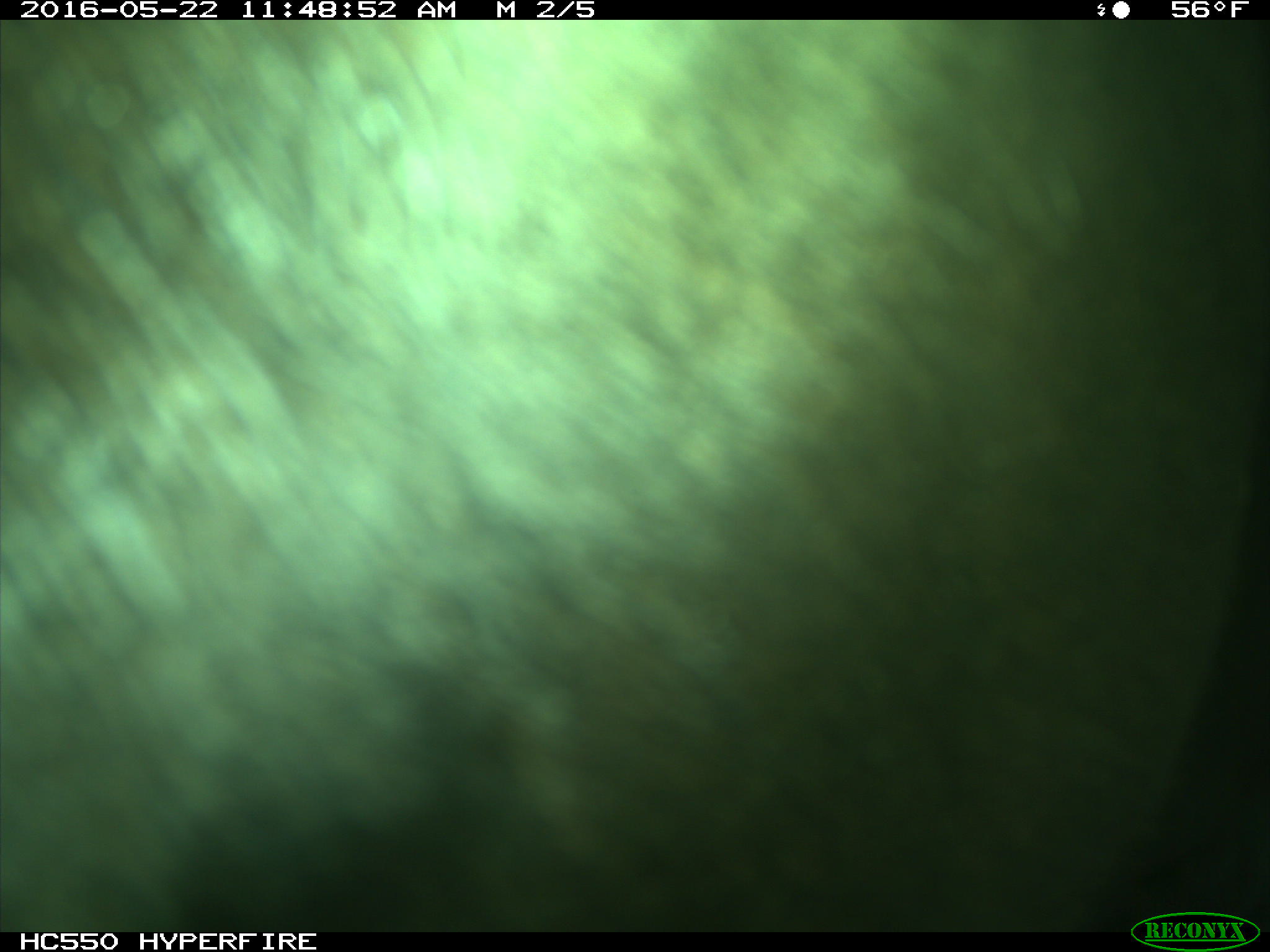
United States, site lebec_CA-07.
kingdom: Animalia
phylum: Chordata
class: Mammalia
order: Artiodactyla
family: Bovidae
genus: Bos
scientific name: Bos taurus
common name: domestic cow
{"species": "Bos taurus (domestic cow)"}